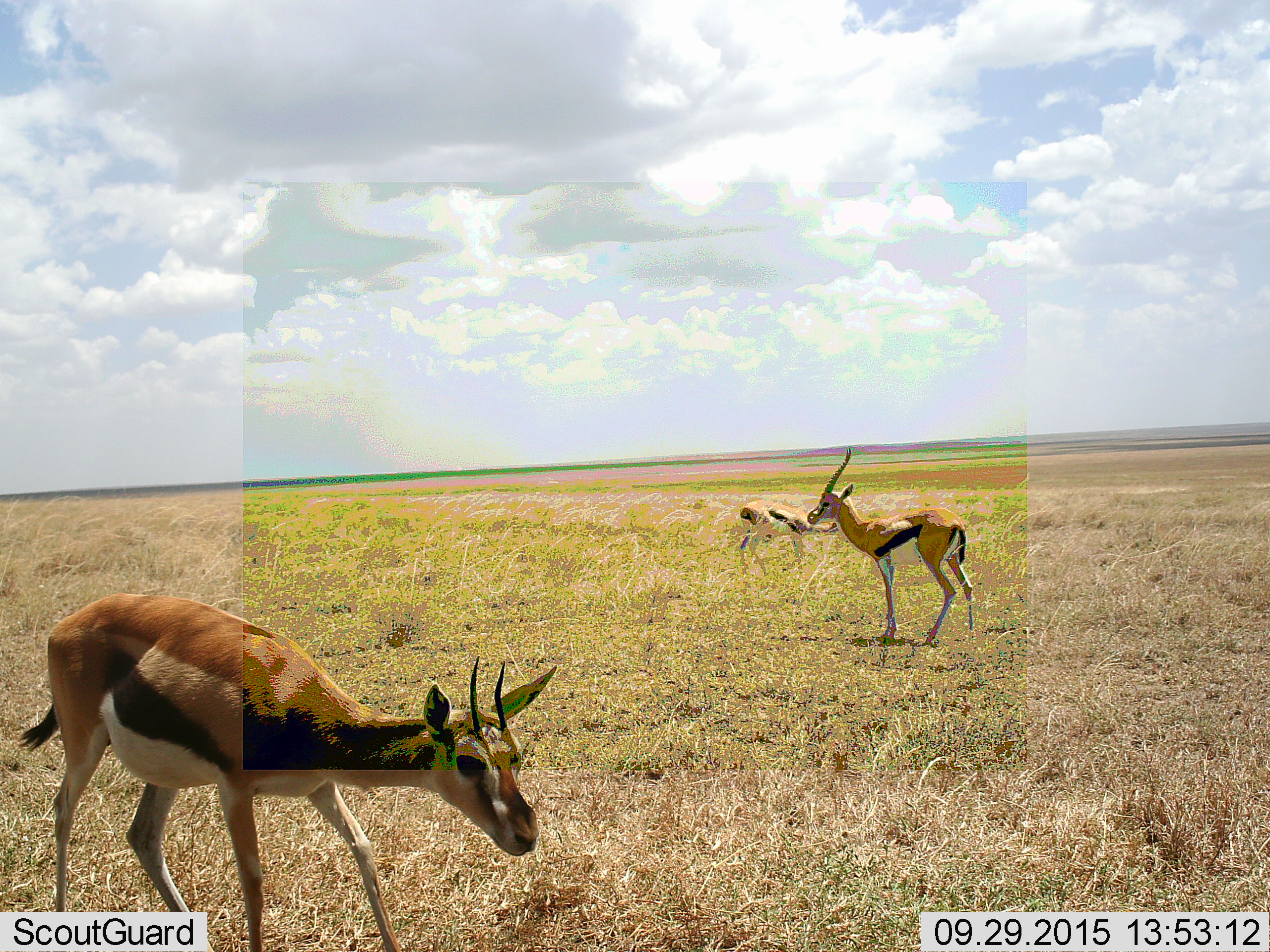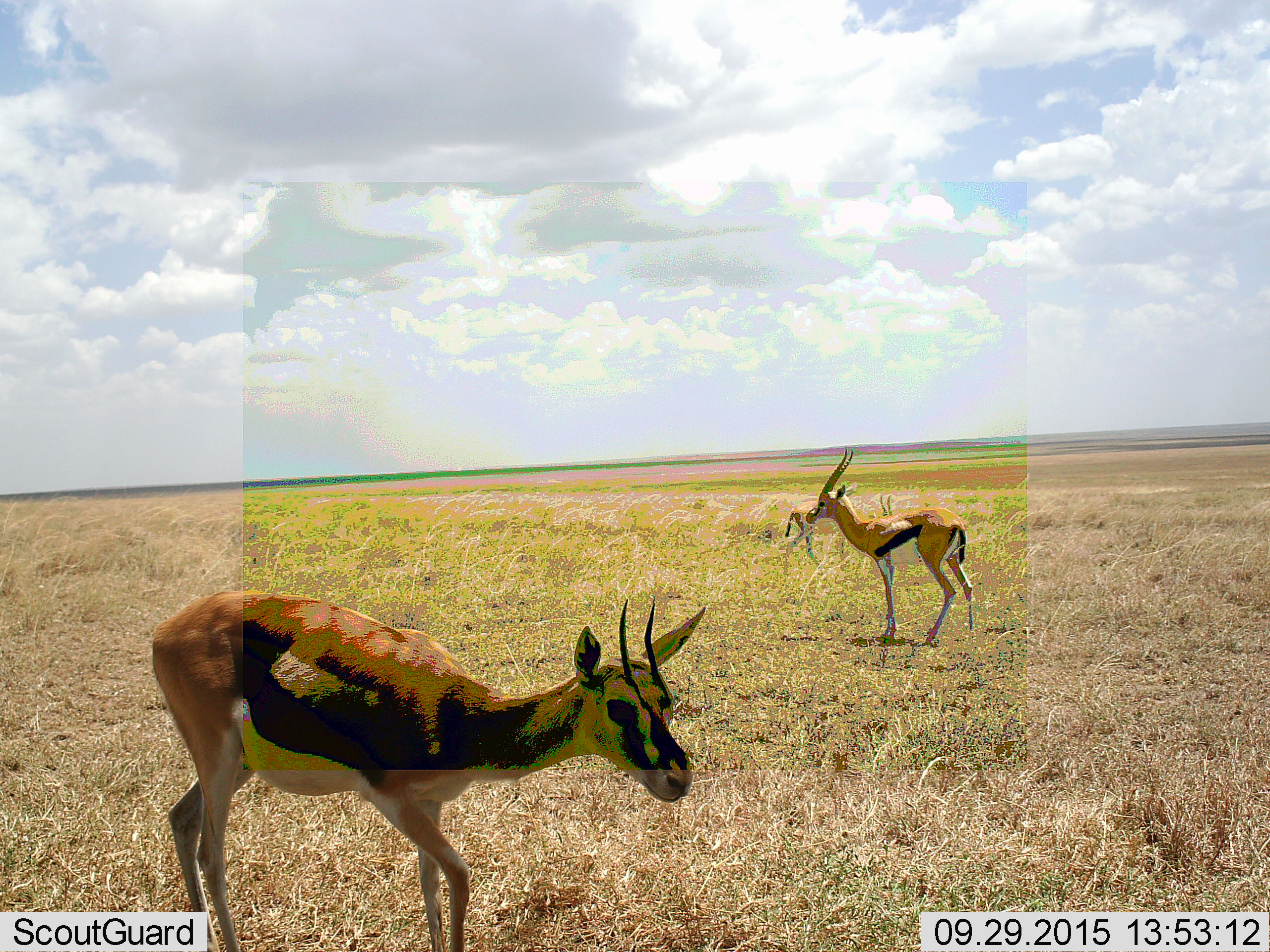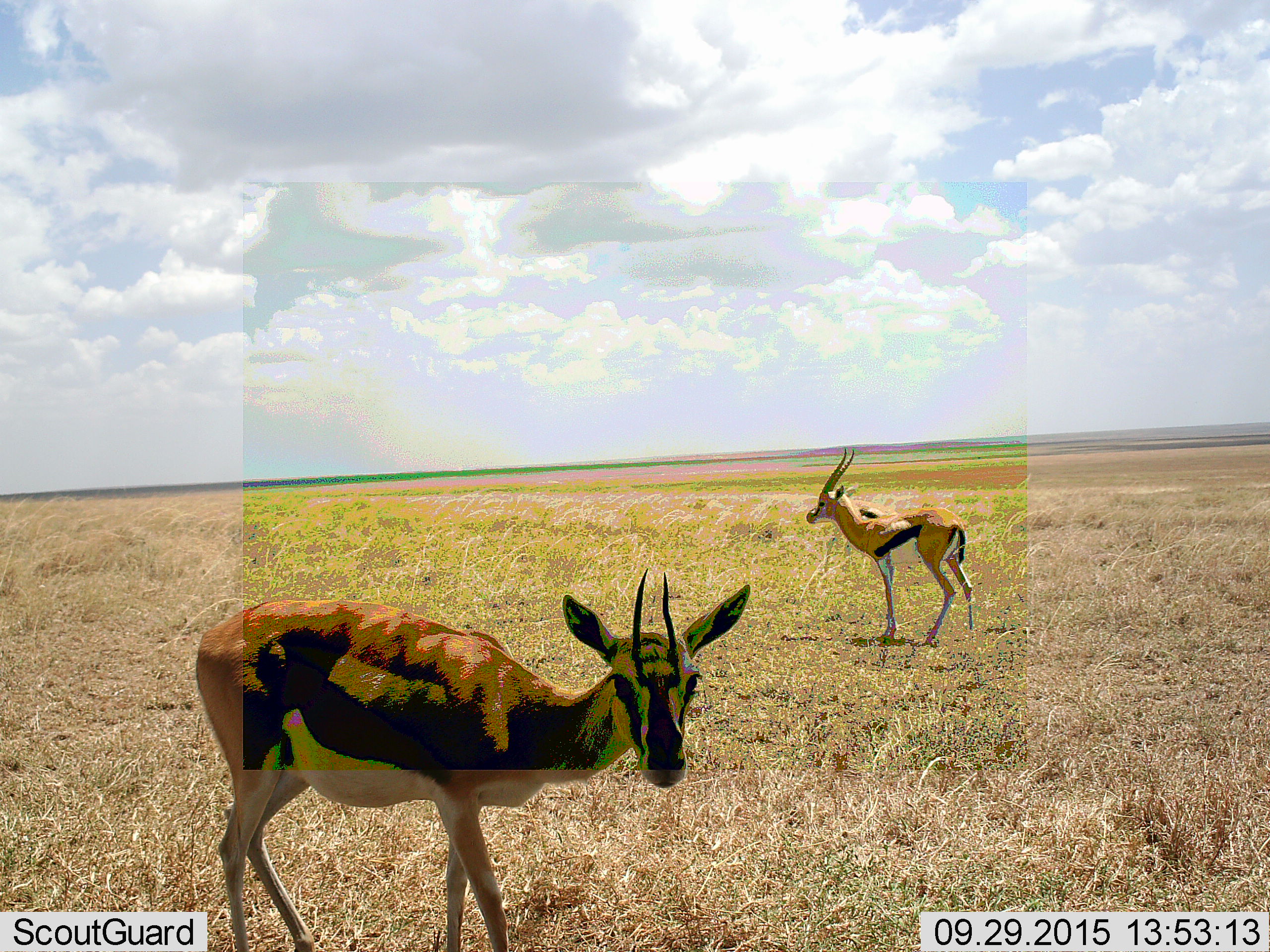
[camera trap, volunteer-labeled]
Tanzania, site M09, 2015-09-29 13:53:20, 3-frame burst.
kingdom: Animalia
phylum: Chordata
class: Mammalia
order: Artiodactyla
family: Bovidae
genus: Eudorcas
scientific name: Eudorcas thomsonii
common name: thomson's gazelle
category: gazellethomsons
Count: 3.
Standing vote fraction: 62%.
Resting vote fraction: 0%.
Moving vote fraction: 88%.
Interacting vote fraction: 0%.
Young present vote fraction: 25%.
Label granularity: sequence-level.